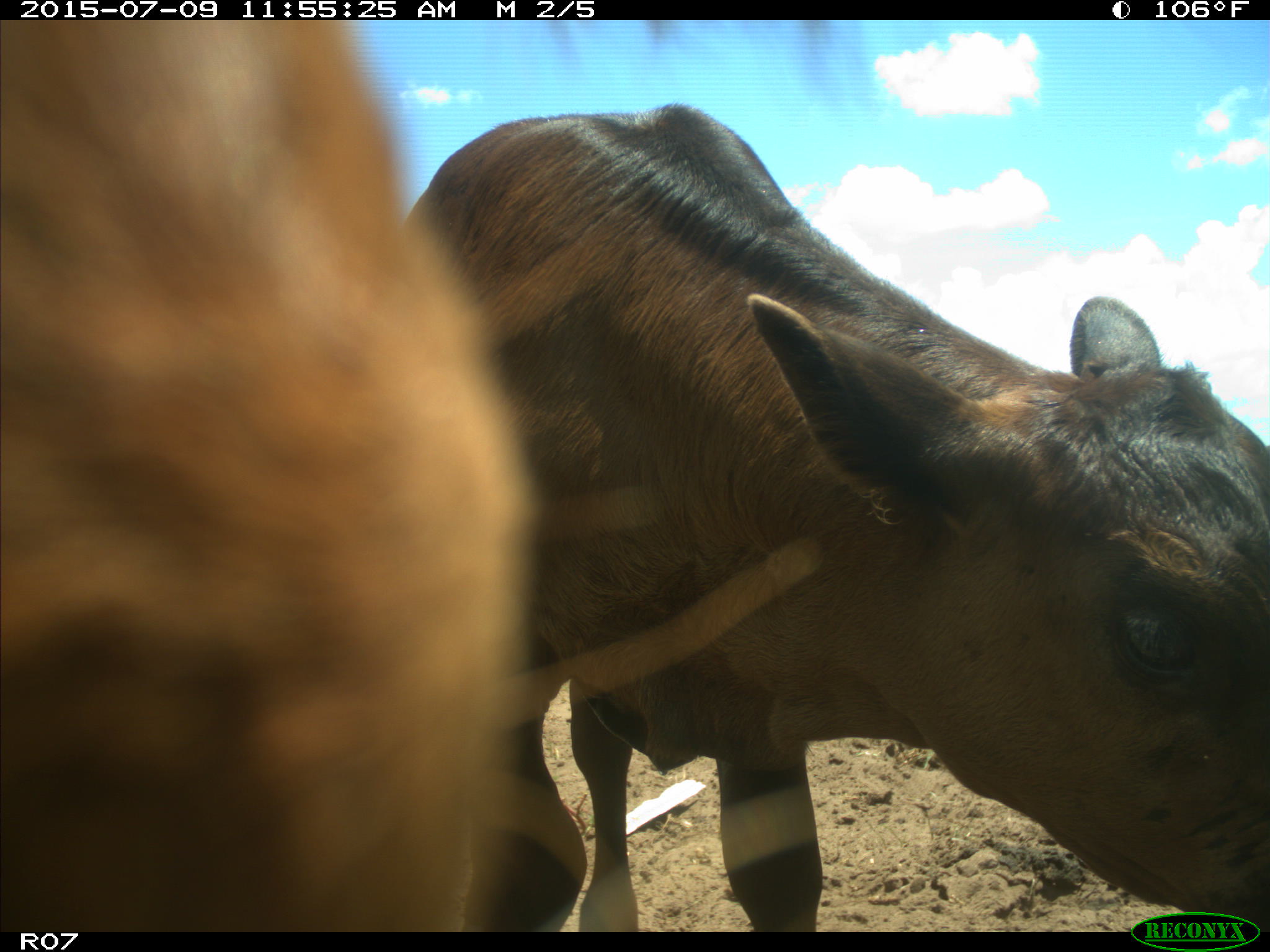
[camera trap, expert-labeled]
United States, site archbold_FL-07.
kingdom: Animalia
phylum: Chordata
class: Mammalia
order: Artiodactyla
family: Bovidae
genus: Bos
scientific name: Bos taurus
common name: domestic cow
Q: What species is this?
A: Bos taurus (domestic cow).